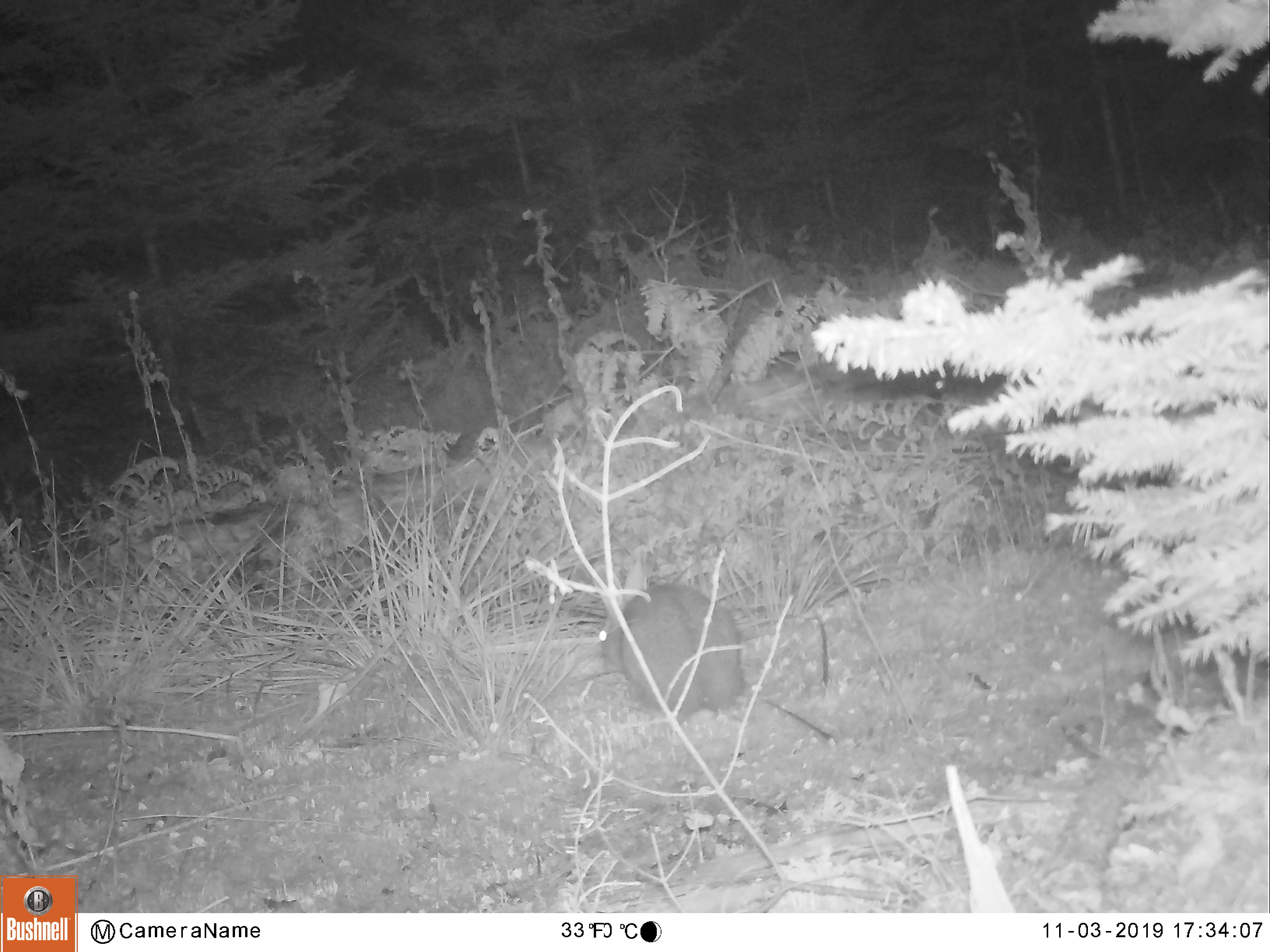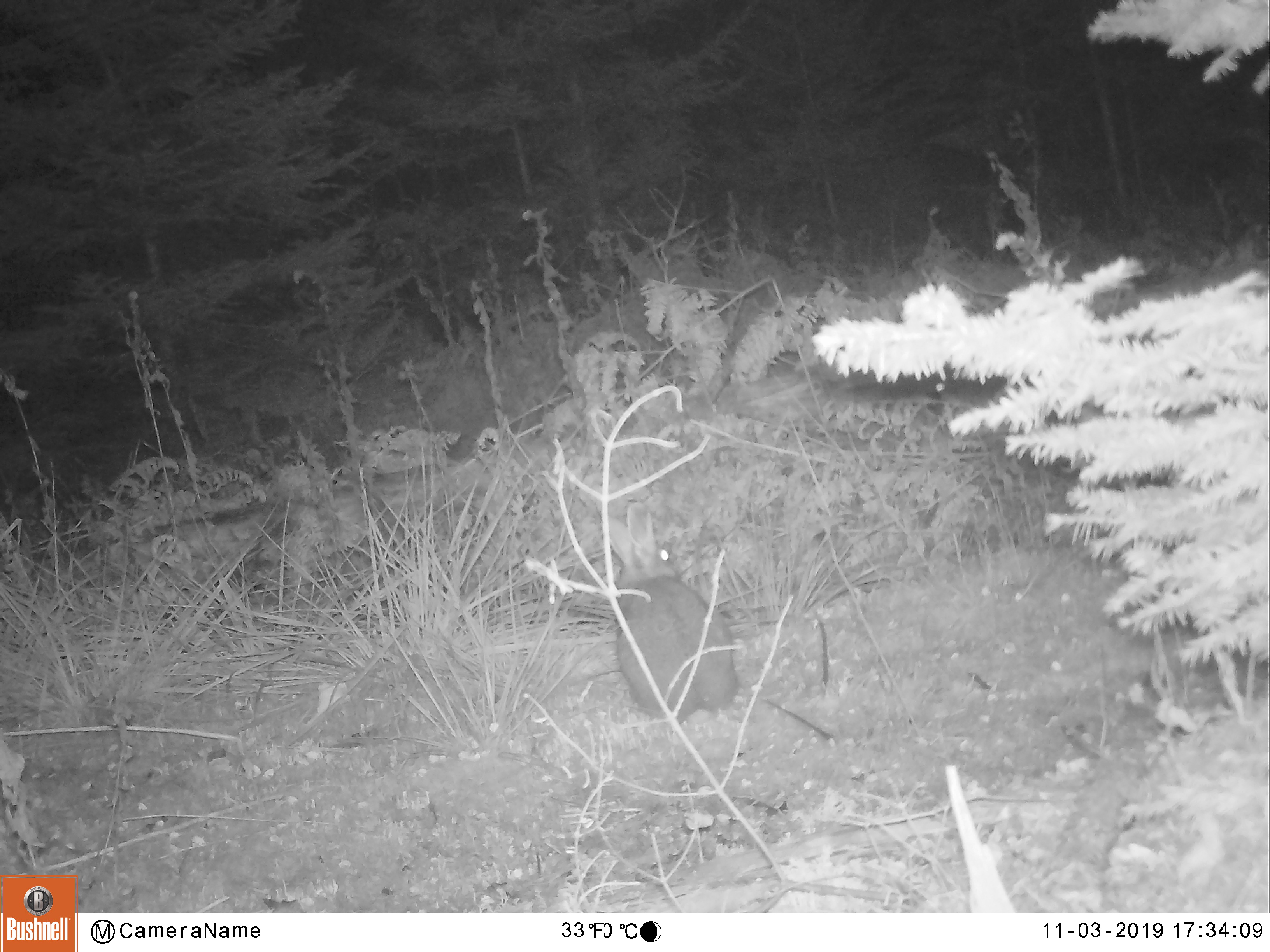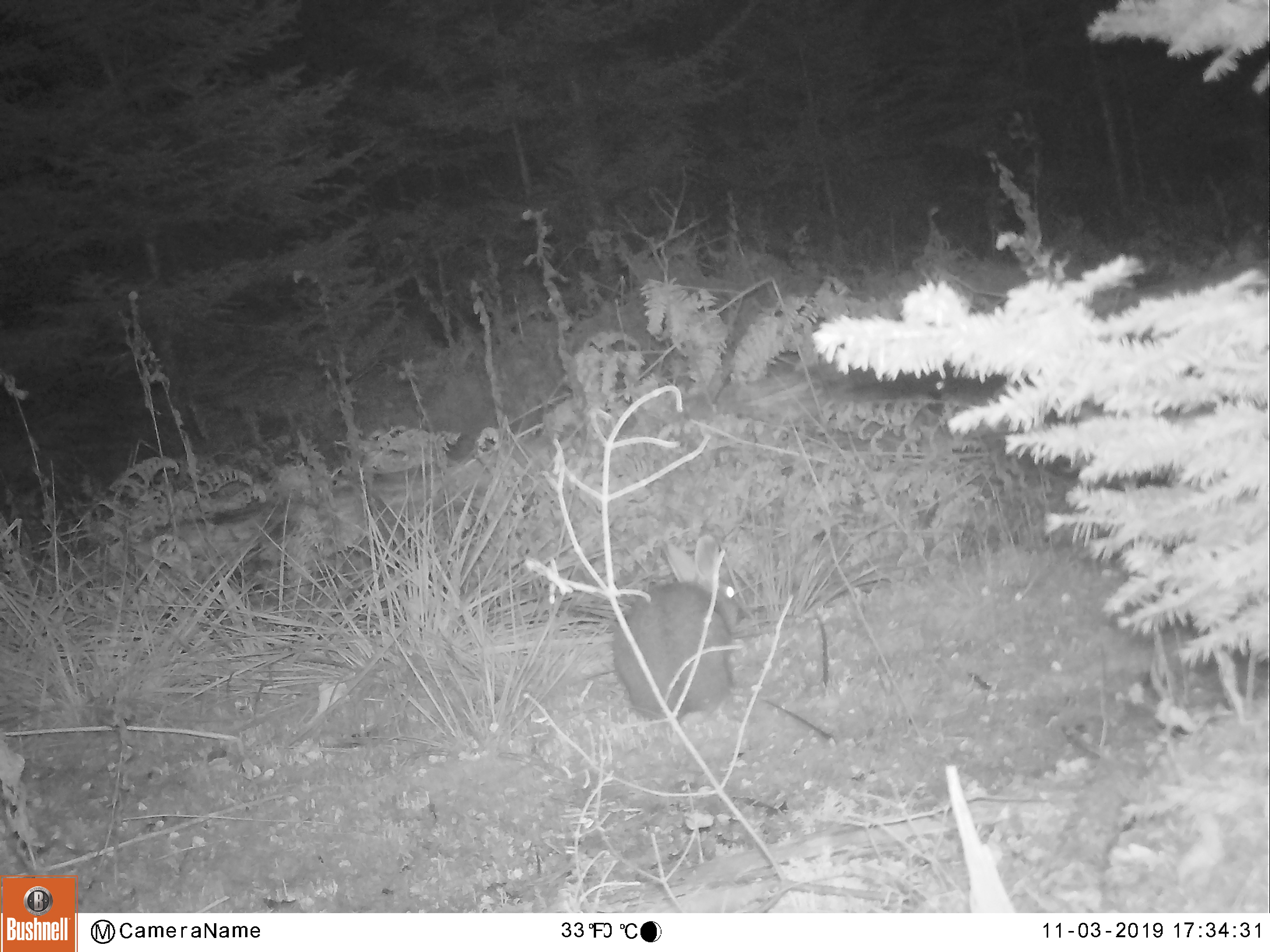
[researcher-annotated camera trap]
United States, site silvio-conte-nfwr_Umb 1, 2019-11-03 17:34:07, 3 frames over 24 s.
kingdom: Animalia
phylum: Chordata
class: Mammalia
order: Lagomorpha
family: Leporidae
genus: Lepus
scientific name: Lepus americanus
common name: snowshoe hare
Snowshoe hare (Lepus americanus).